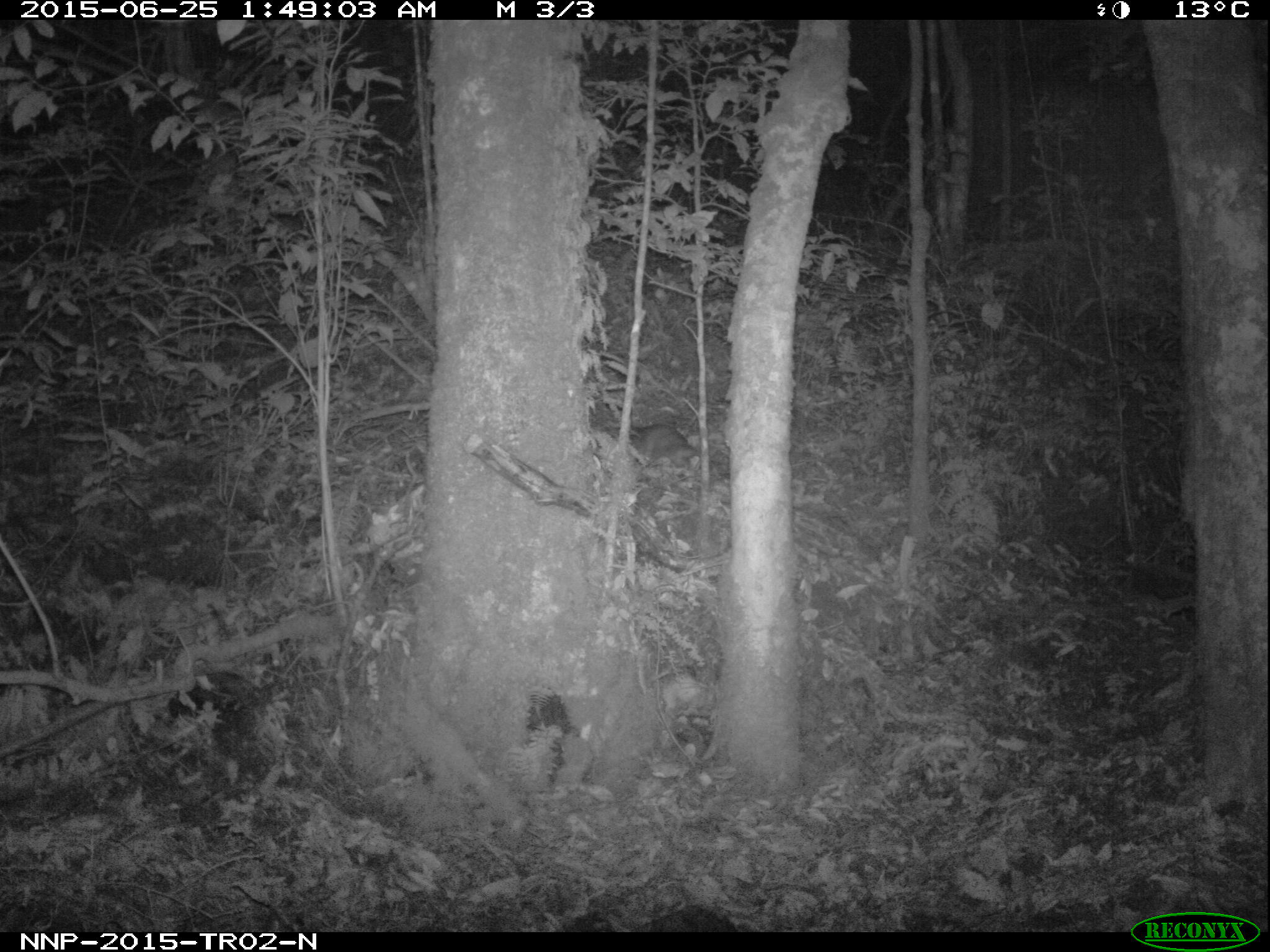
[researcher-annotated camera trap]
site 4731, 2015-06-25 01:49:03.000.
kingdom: Animalia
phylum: Chordata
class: Mammalia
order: Rodentia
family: Nesomyidae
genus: Cricetomys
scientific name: Cricetomys gambianus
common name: african giant pouched rat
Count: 1.